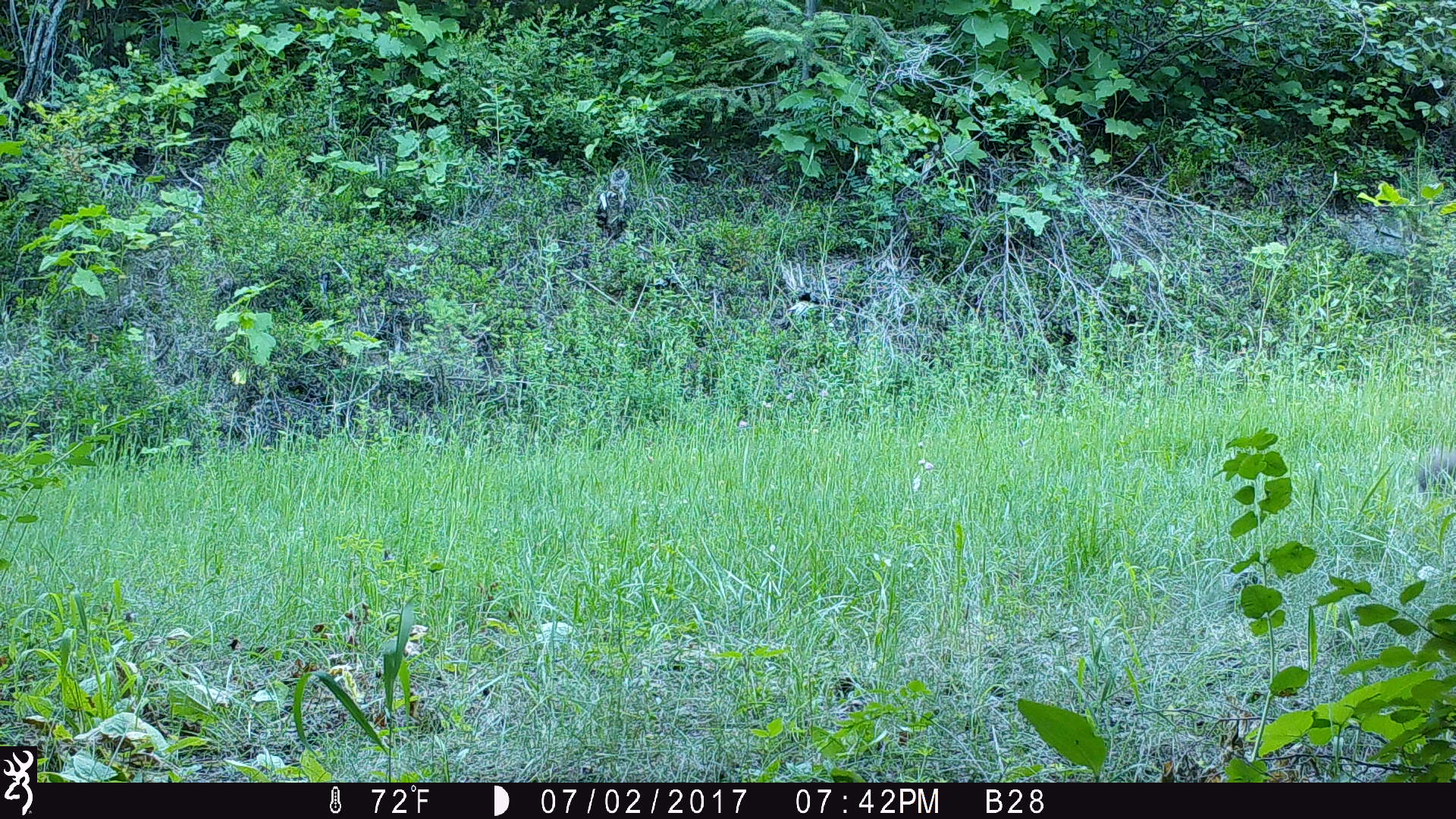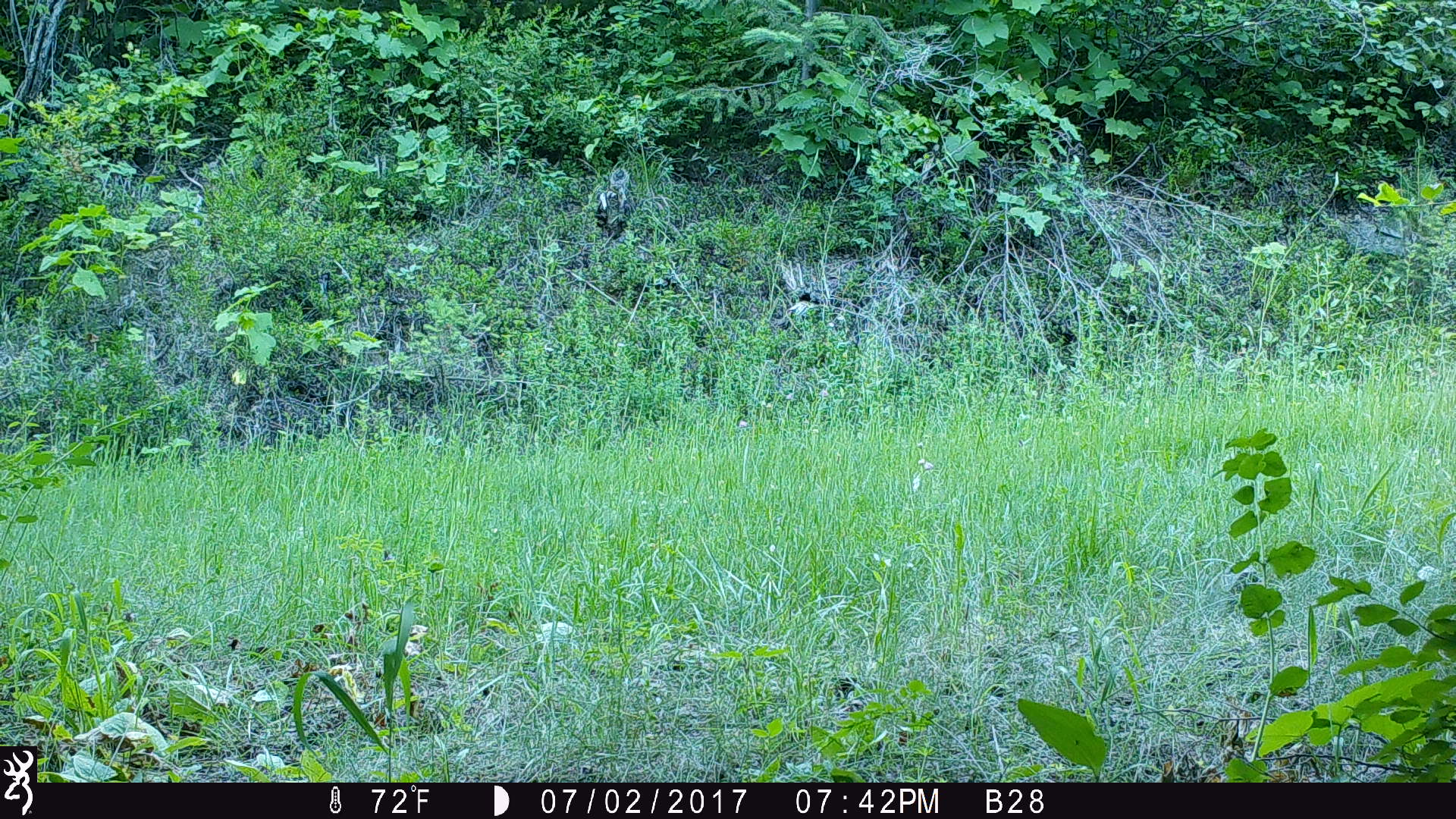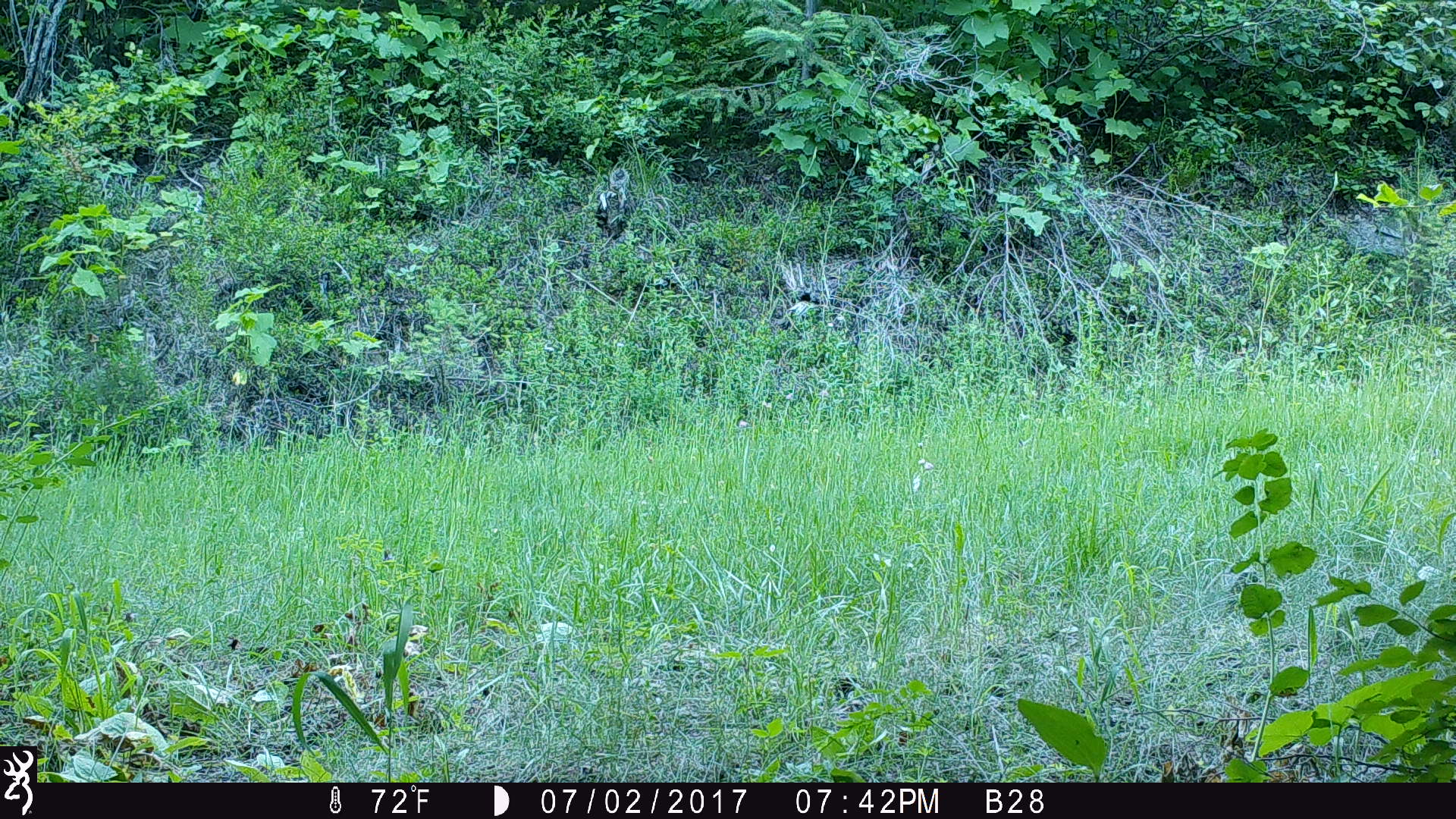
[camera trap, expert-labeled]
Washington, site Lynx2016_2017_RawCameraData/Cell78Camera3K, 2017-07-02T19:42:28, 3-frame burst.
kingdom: Animalia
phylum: Chordata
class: Mammalia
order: Lagomorpha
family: Leporidae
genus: Lepus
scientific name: Lepus americanus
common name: snowshoe hare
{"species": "Lepus americanus (snowshoe hare)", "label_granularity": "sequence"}